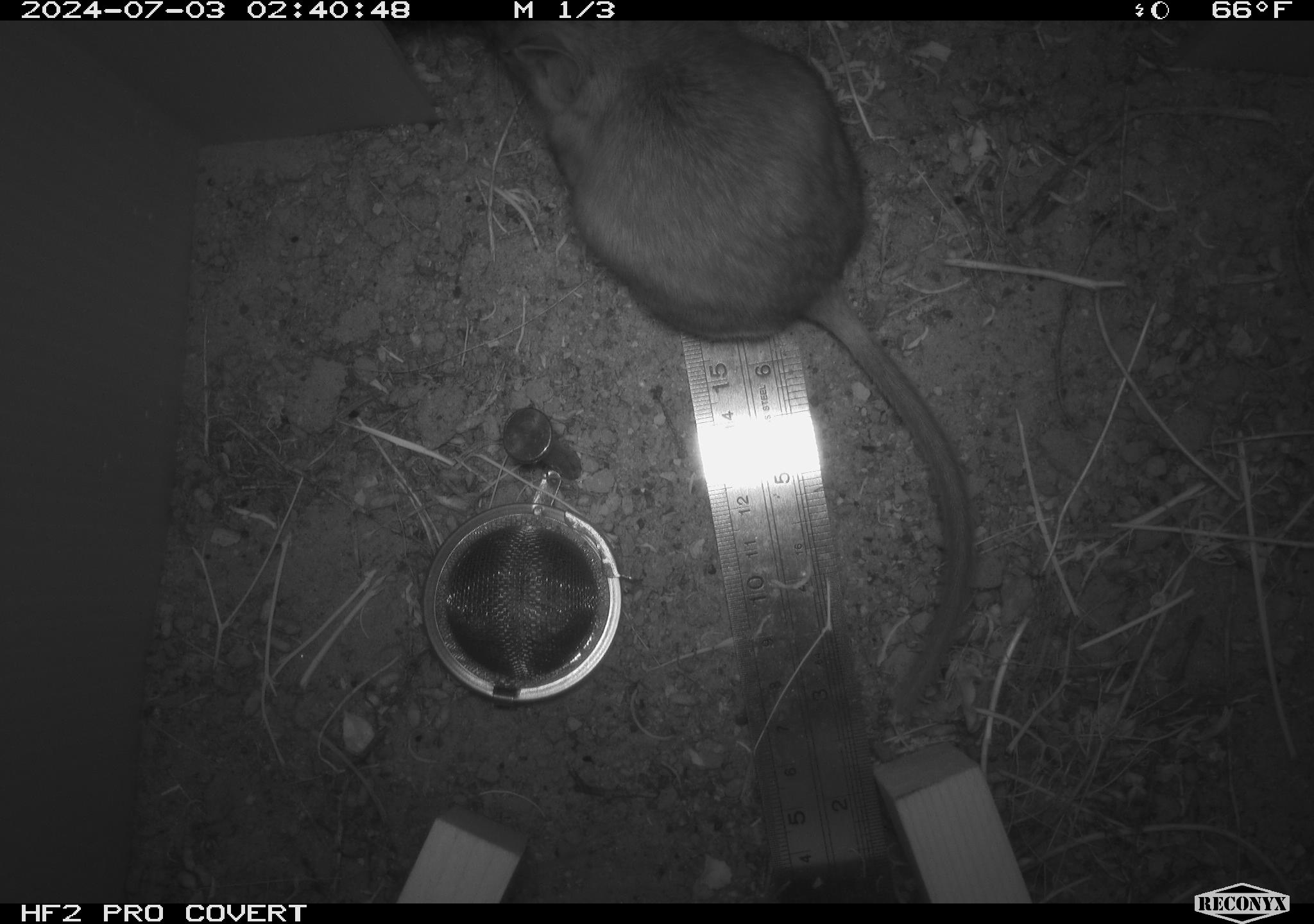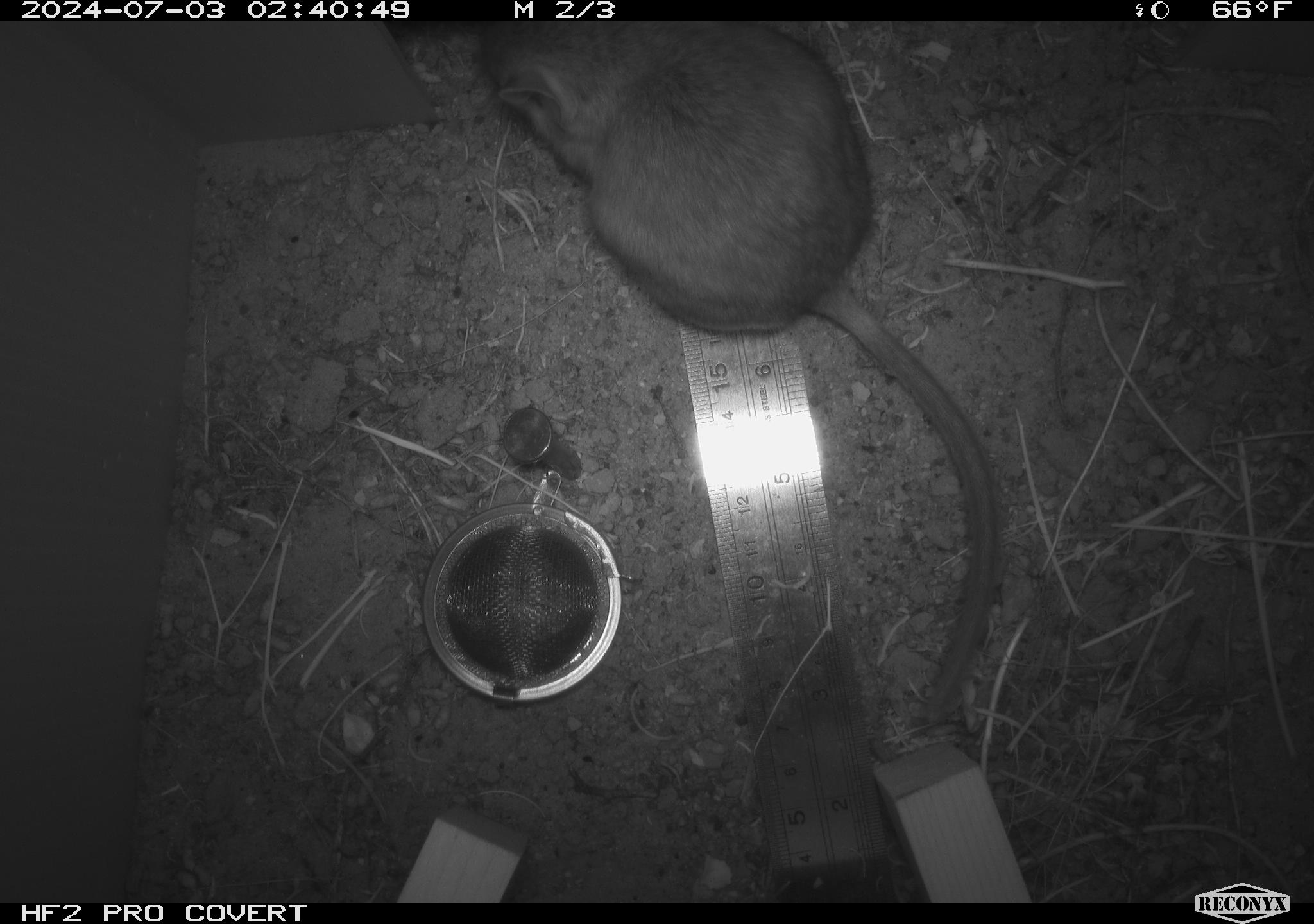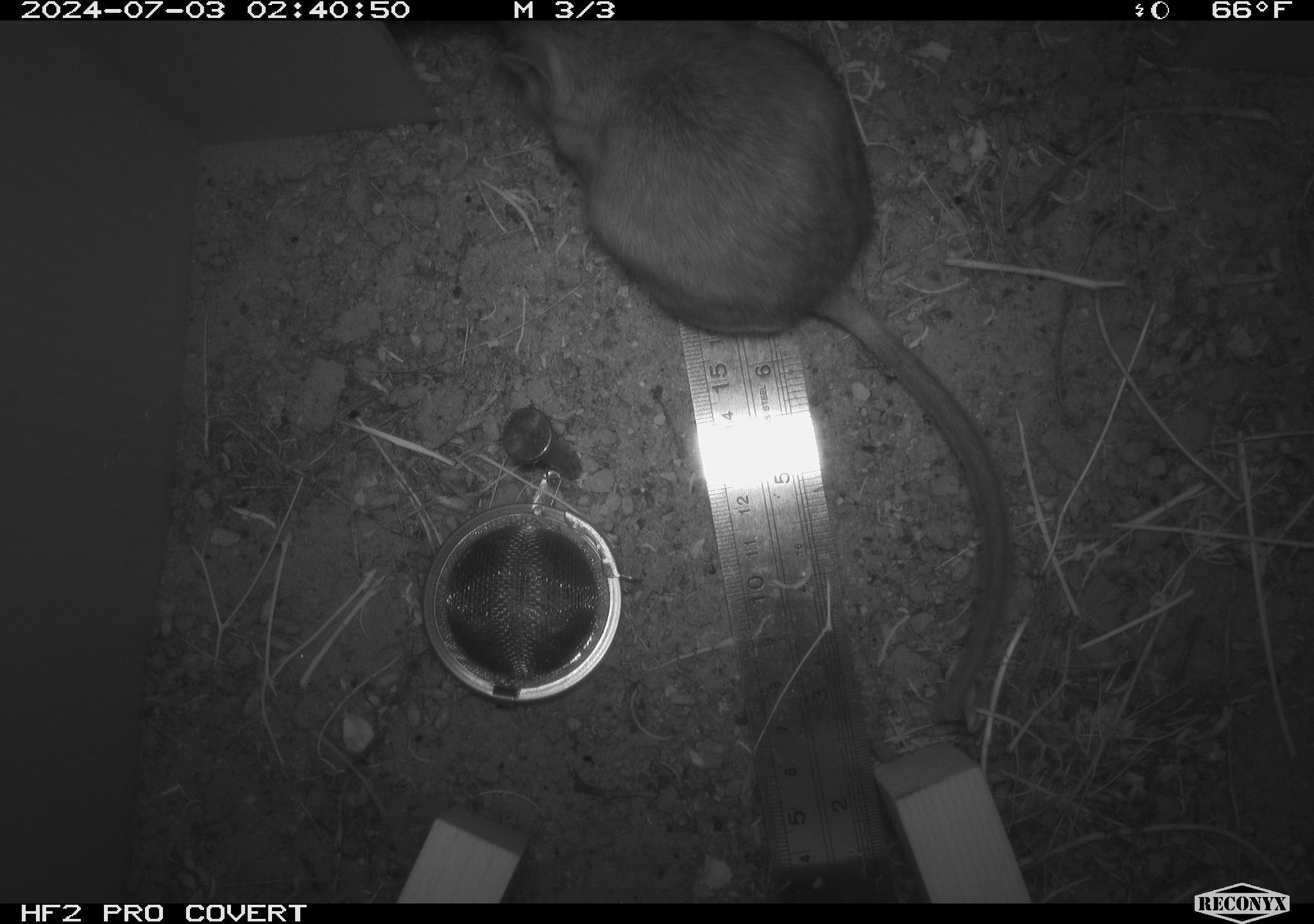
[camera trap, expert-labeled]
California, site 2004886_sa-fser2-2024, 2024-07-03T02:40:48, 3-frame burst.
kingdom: Animalia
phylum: Chordata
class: Mammalia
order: Rodentia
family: Cricetidae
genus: Neotoma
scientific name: Neotoma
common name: pack rat or woodrat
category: neotoma species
Neotoma species (pack rat or woodrat) (Neotoma).